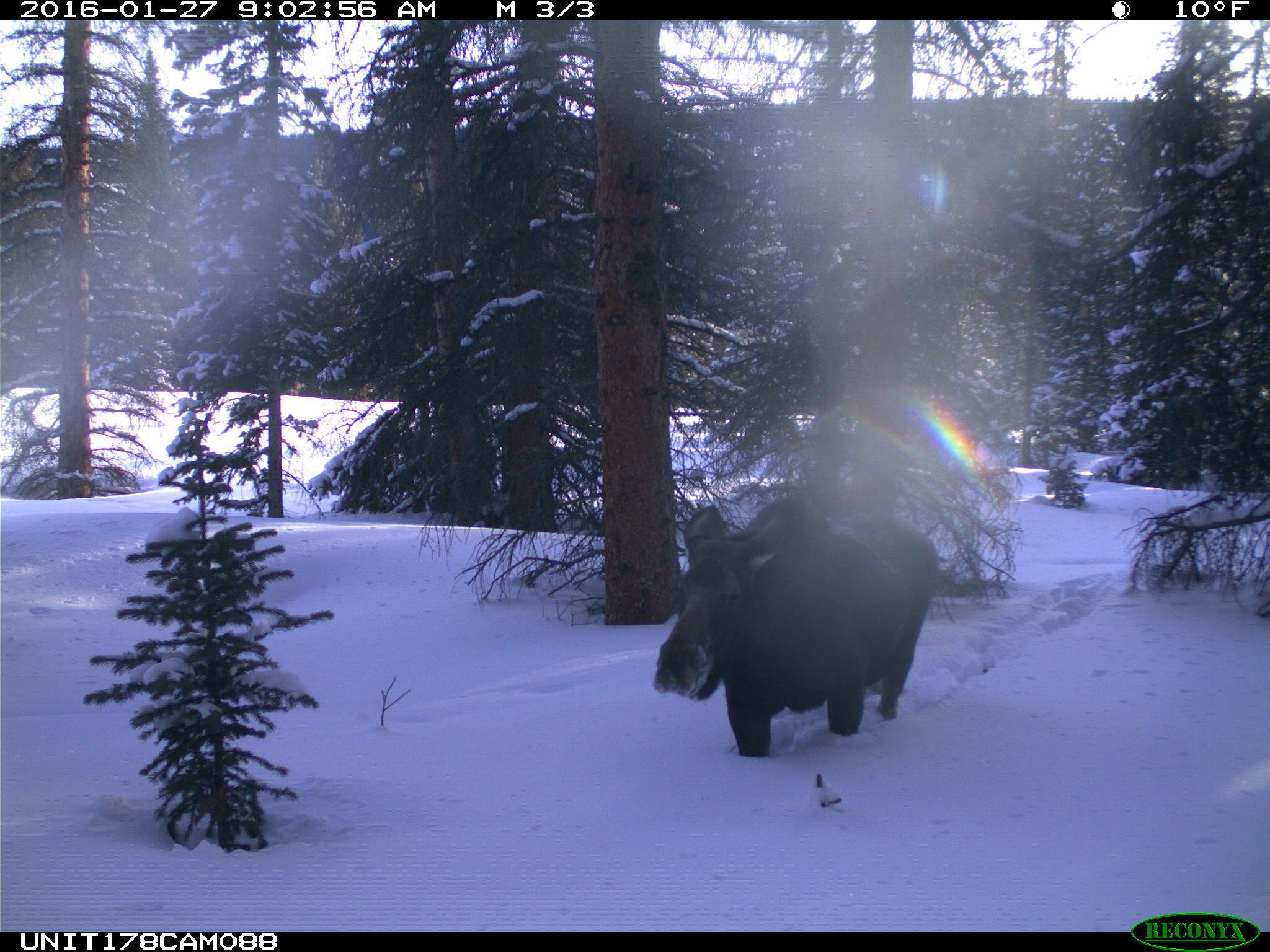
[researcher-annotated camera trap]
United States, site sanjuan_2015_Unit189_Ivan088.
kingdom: Animalia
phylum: Chordata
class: Mammalia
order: Artiodactyla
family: Cervidae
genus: Alces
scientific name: Alces alces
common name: moose